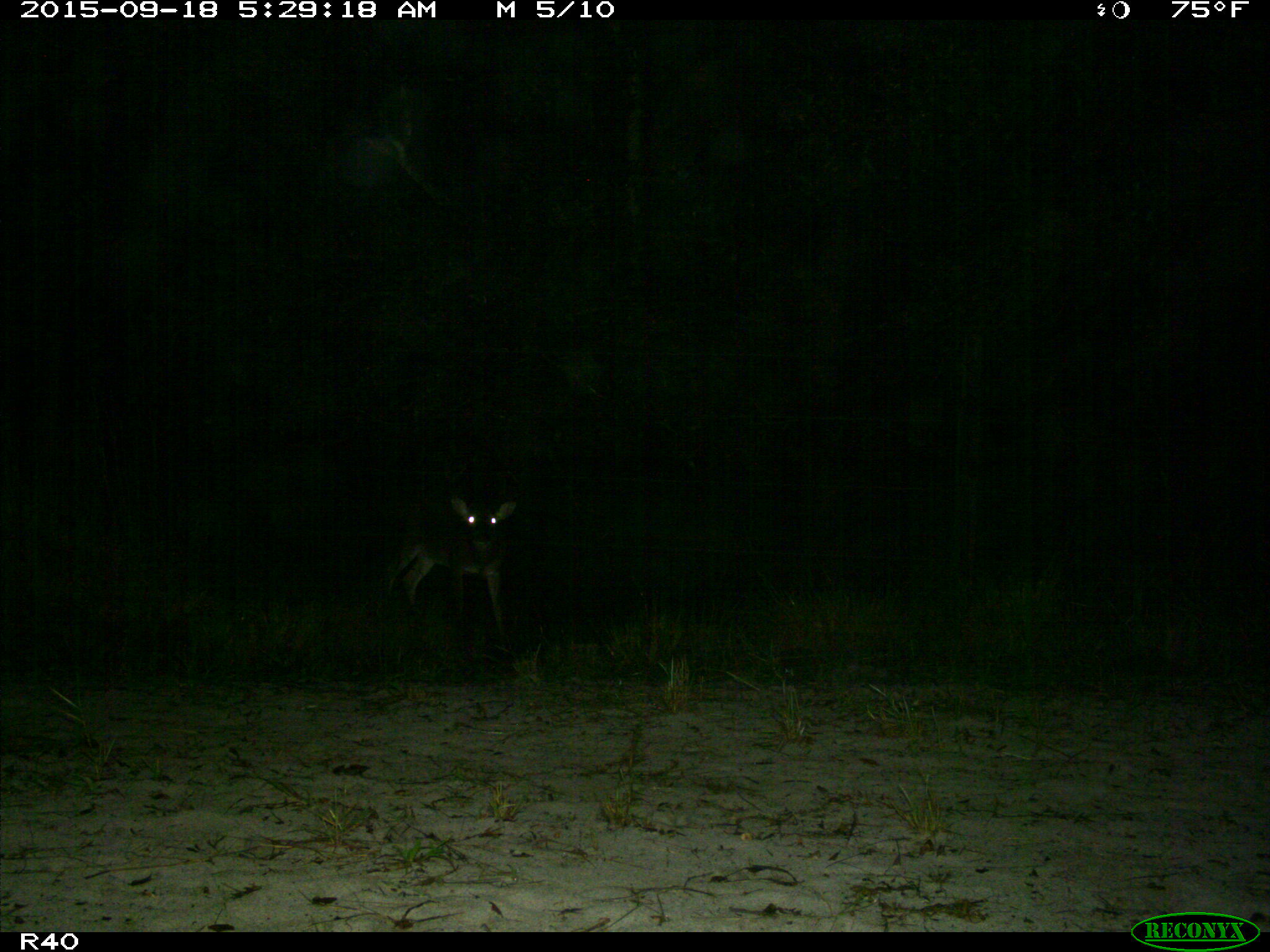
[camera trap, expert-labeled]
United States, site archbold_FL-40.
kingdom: Animalia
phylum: Chordata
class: Mammalia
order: Artiodactyla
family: Cervidae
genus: Odocoileus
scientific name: Odocoileus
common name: deer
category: unidentified deer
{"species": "unidentified deer (deer) (Odocoileus)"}